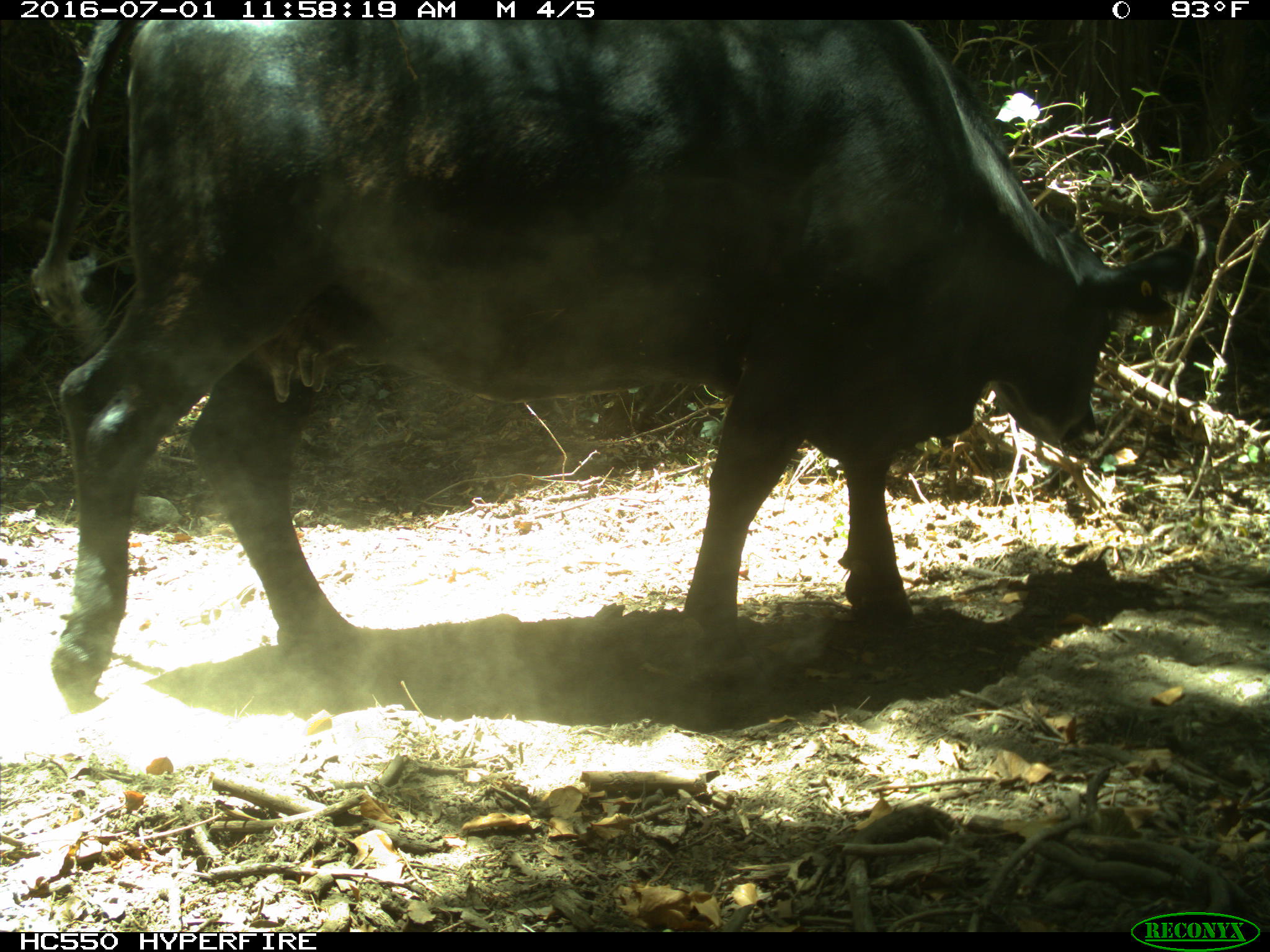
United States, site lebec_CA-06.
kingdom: Animalia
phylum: Chordata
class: Mammalia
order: Artiodactyla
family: Bovidae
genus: Bos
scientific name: Bos taurus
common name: domestic cow